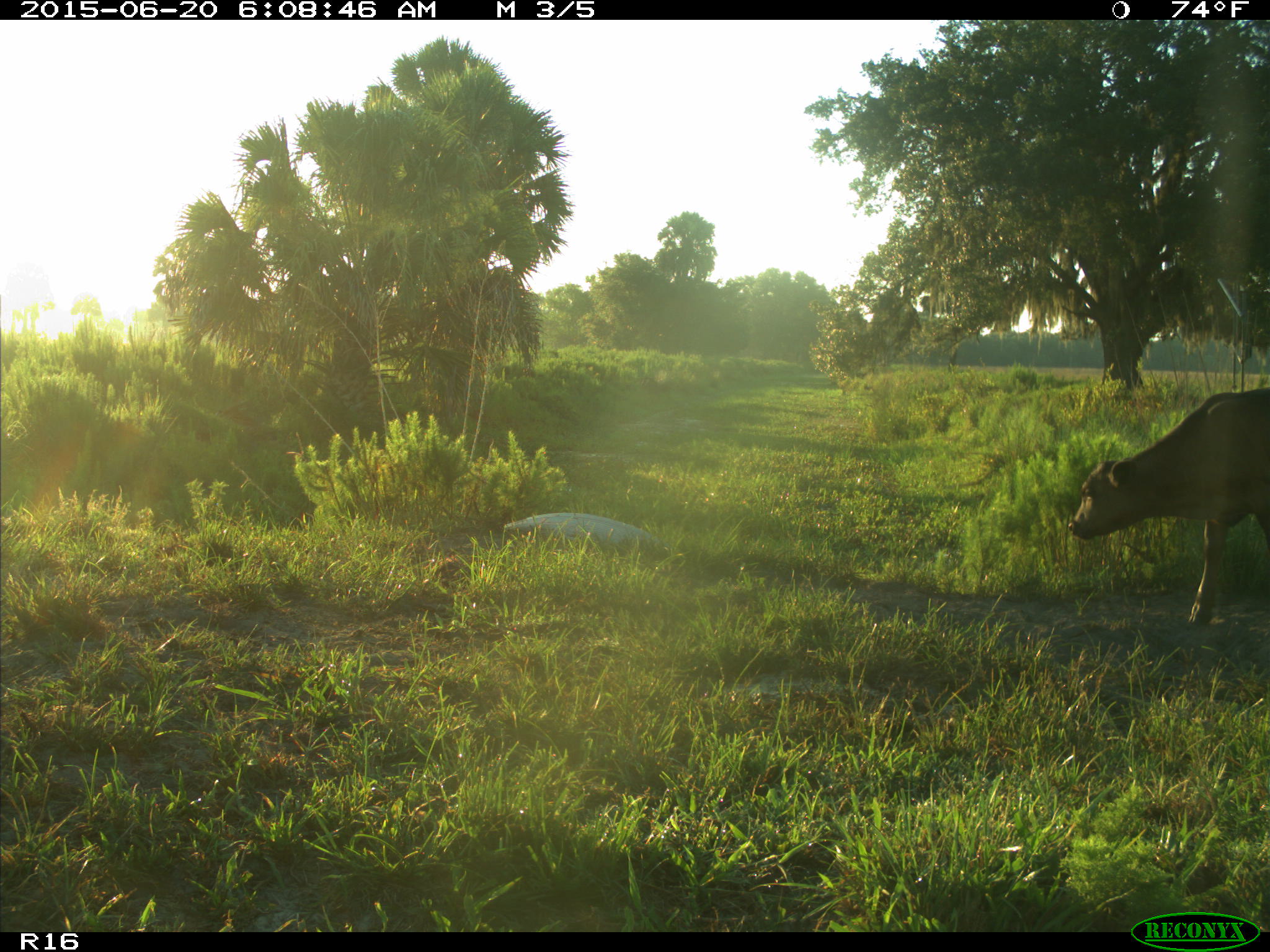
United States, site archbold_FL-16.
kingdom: Animalia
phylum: Chordata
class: Mammalia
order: Artiodactyla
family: Bovidae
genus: Bos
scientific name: Bos taurus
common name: domestic cow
Bos taurus (domestic cow).